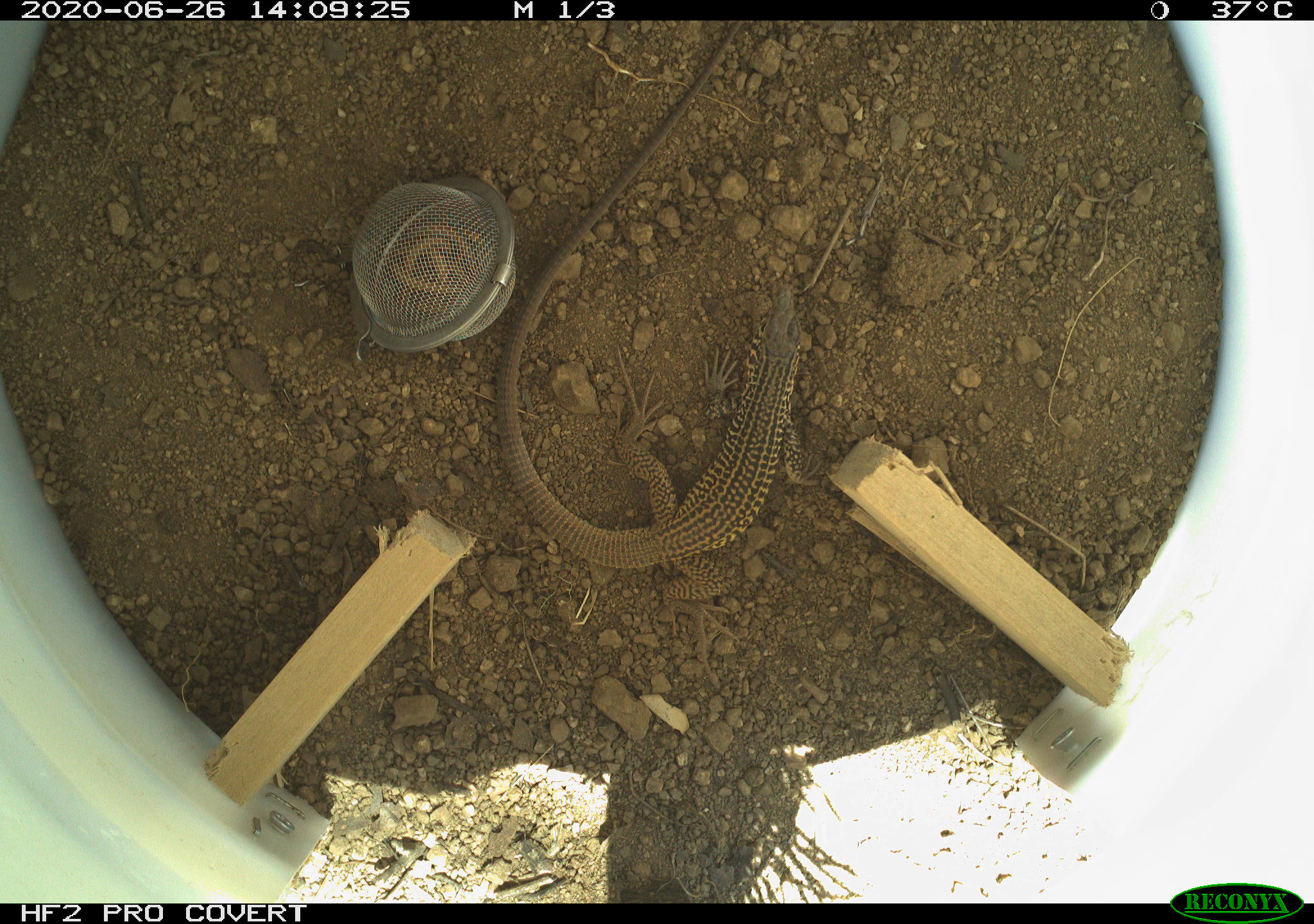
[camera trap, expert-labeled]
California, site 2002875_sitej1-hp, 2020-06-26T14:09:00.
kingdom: Animalia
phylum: Chordata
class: Reptilia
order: Squamata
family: Teiidae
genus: Aspidoscelis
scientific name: Aspidoscelis tigris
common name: western whiptail